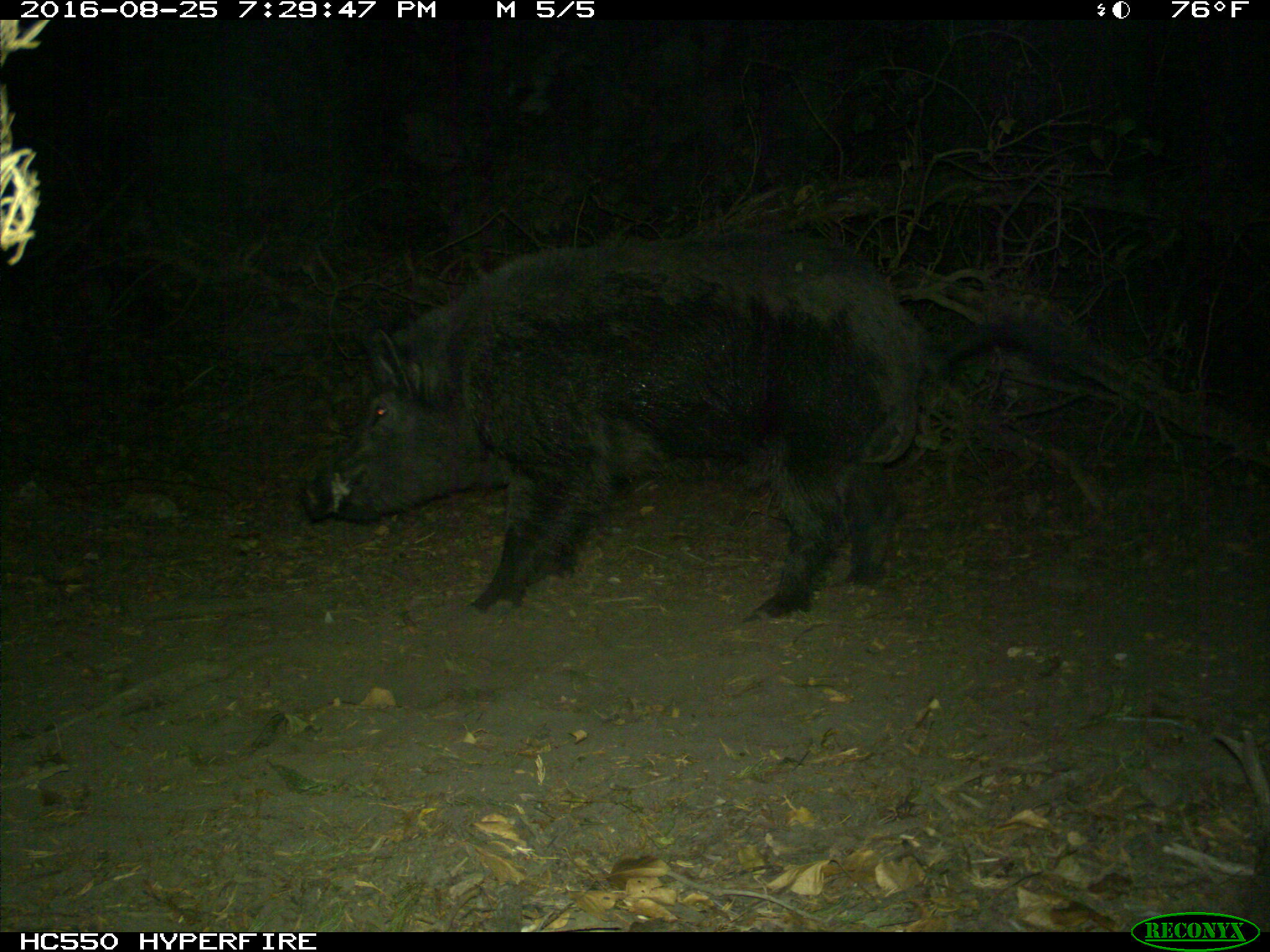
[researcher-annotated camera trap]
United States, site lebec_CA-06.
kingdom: Animalia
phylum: Chordata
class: Mammalia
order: Artiodactyla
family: Suidae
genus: Sus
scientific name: Sus scrofa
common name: wild boar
Sus scrofa (wild boar).